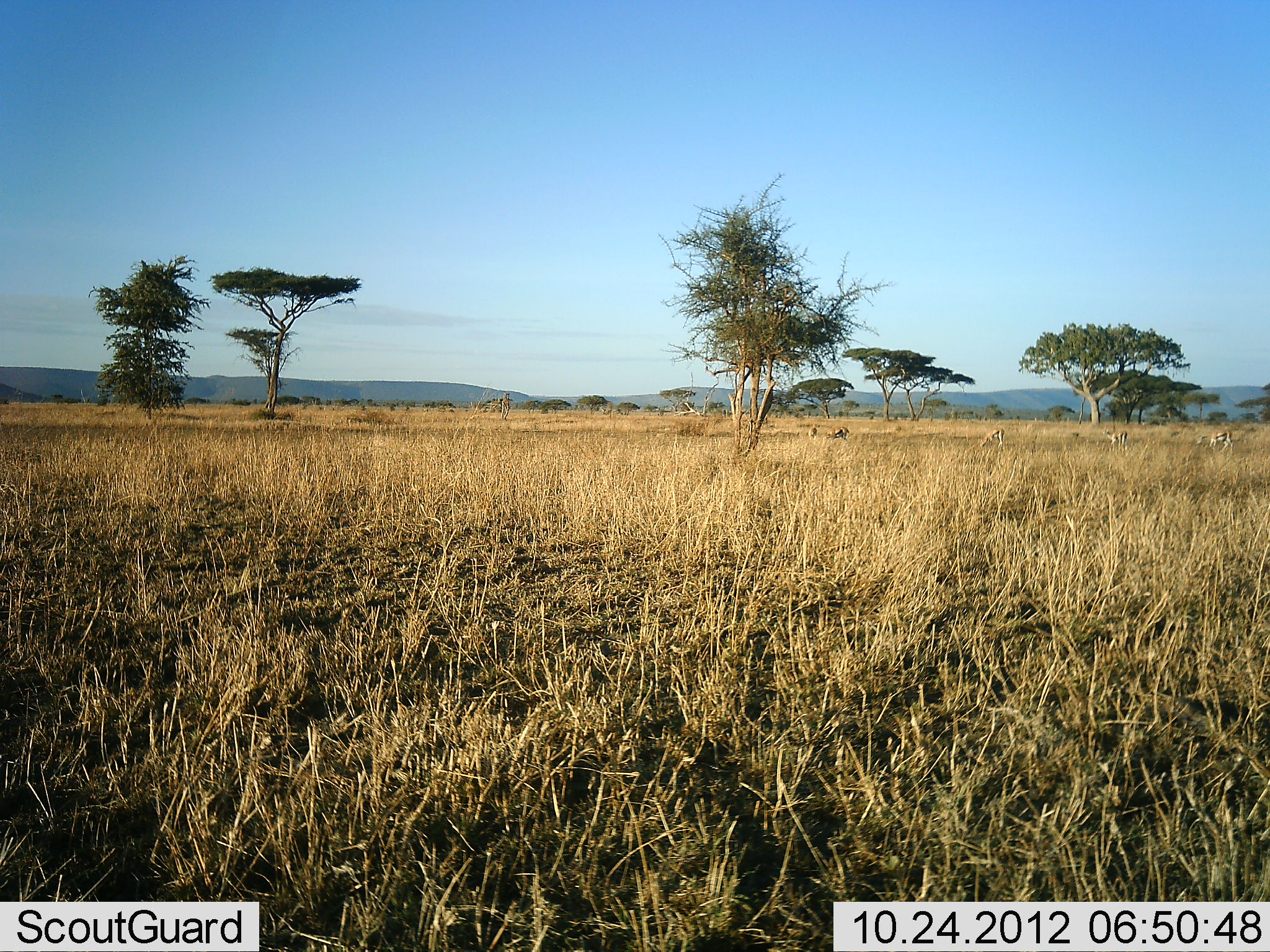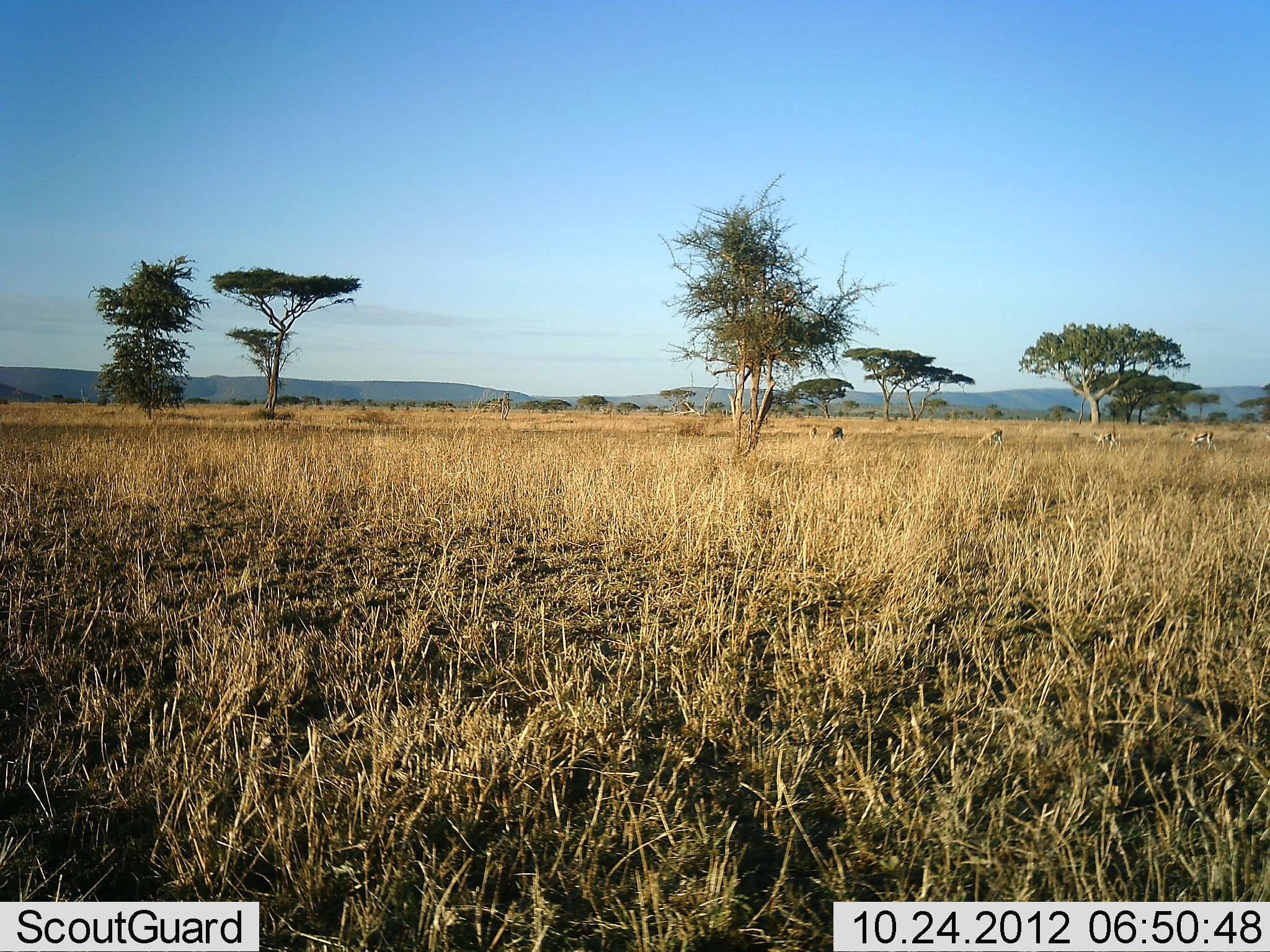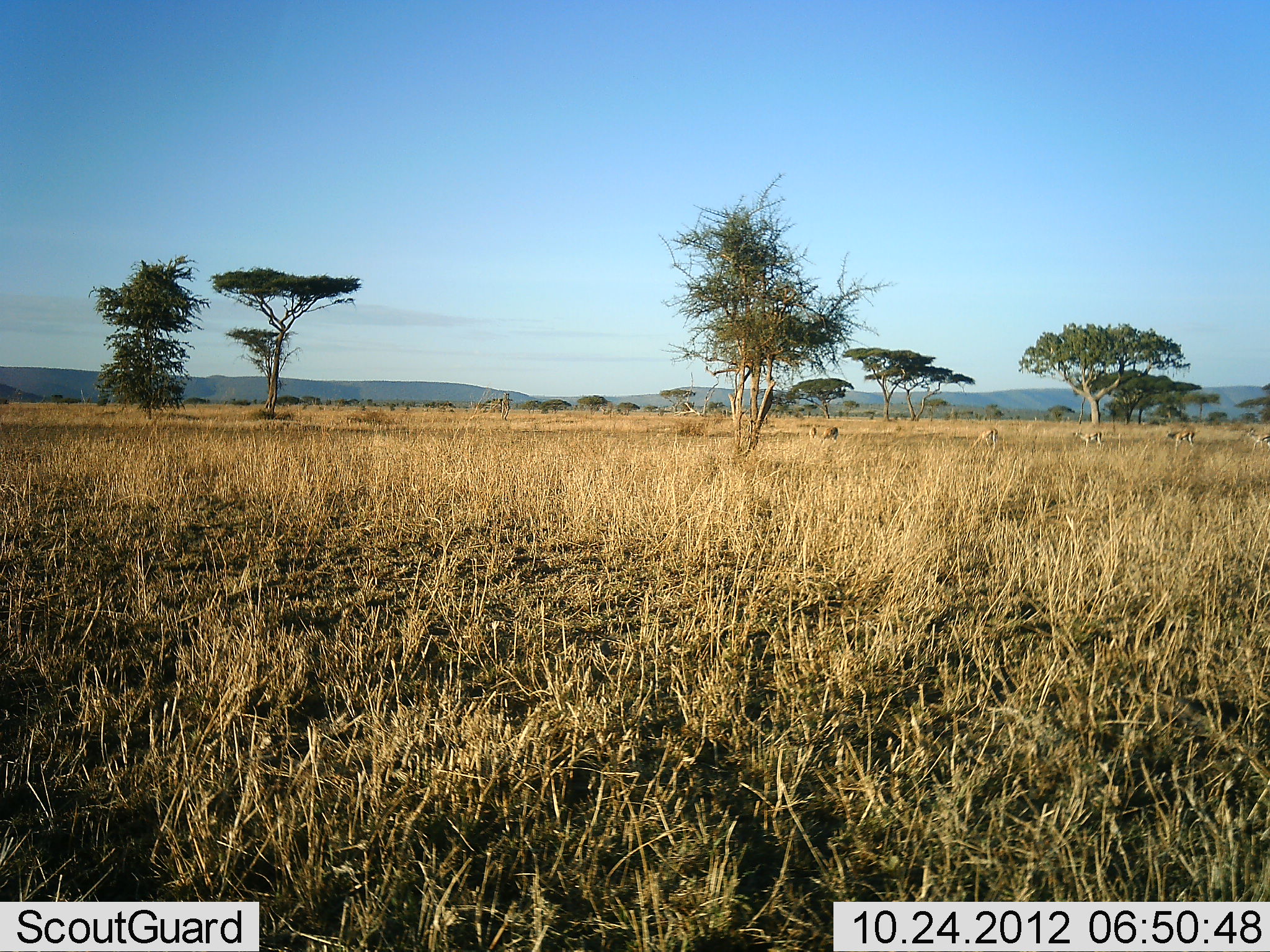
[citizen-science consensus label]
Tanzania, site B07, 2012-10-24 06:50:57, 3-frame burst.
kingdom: Animalia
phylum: Chordata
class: Mammalia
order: Artiodactyla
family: Bovidae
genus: Eudorcas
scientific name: Eudorcas thomsonii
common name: thomson's gazelle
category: gazellethomsons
Gazellethomsons (thomson's gazelle) (Eudorcas thomsonii), count 5. Behavior (volunteer vote fractions): standing 27%, resting 9%, moving 73%, interacting 0%. Young present (vote fraction): 0%. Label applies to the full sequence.